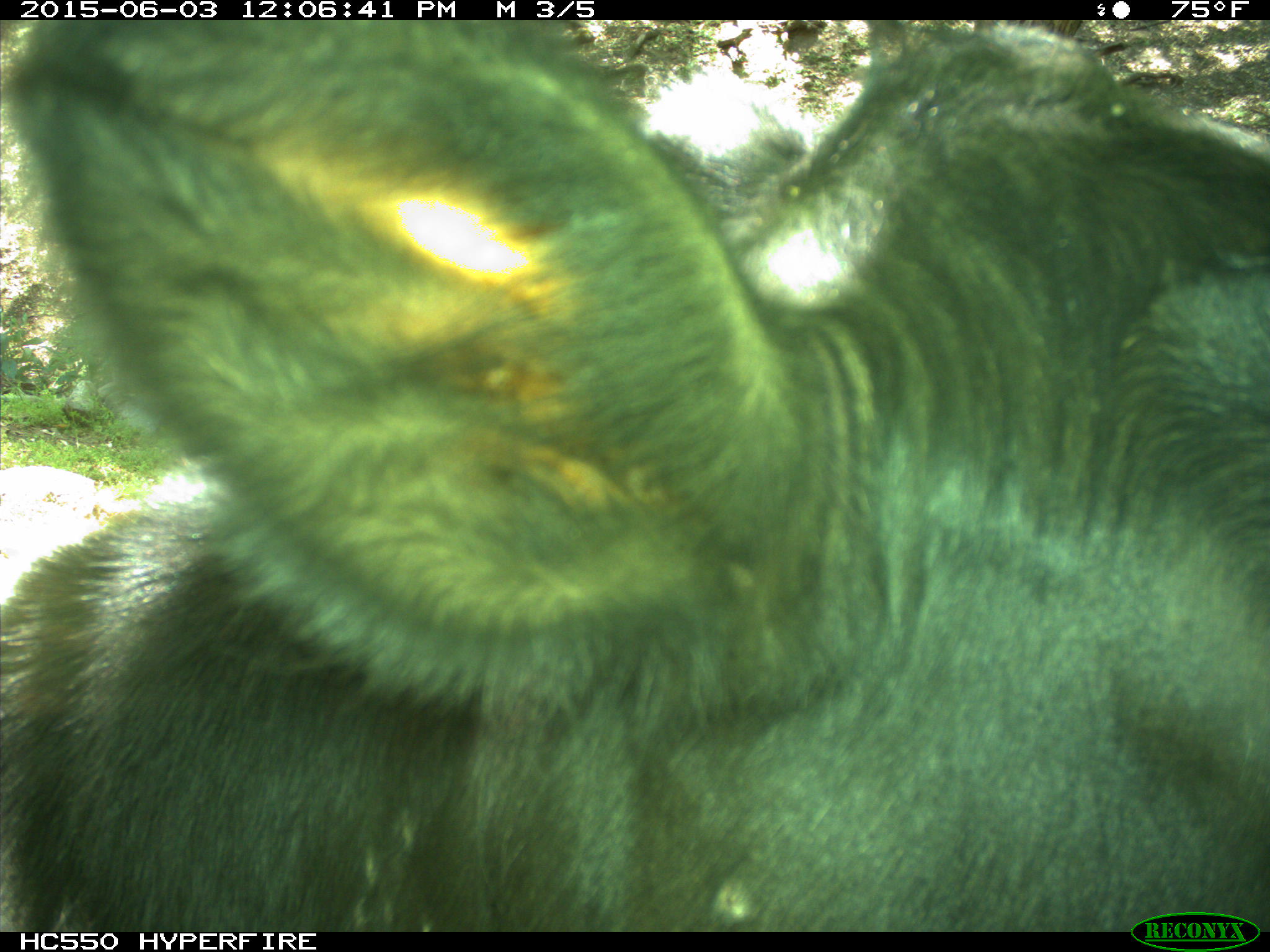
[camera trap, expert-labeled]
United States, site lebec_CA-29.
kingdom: Animalia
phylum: Chordata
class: Mammalia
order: Artiodactyla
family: Bovidae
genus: Bos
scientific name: Bos taurus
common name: domestic cow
Bos taurus (domestic cow).